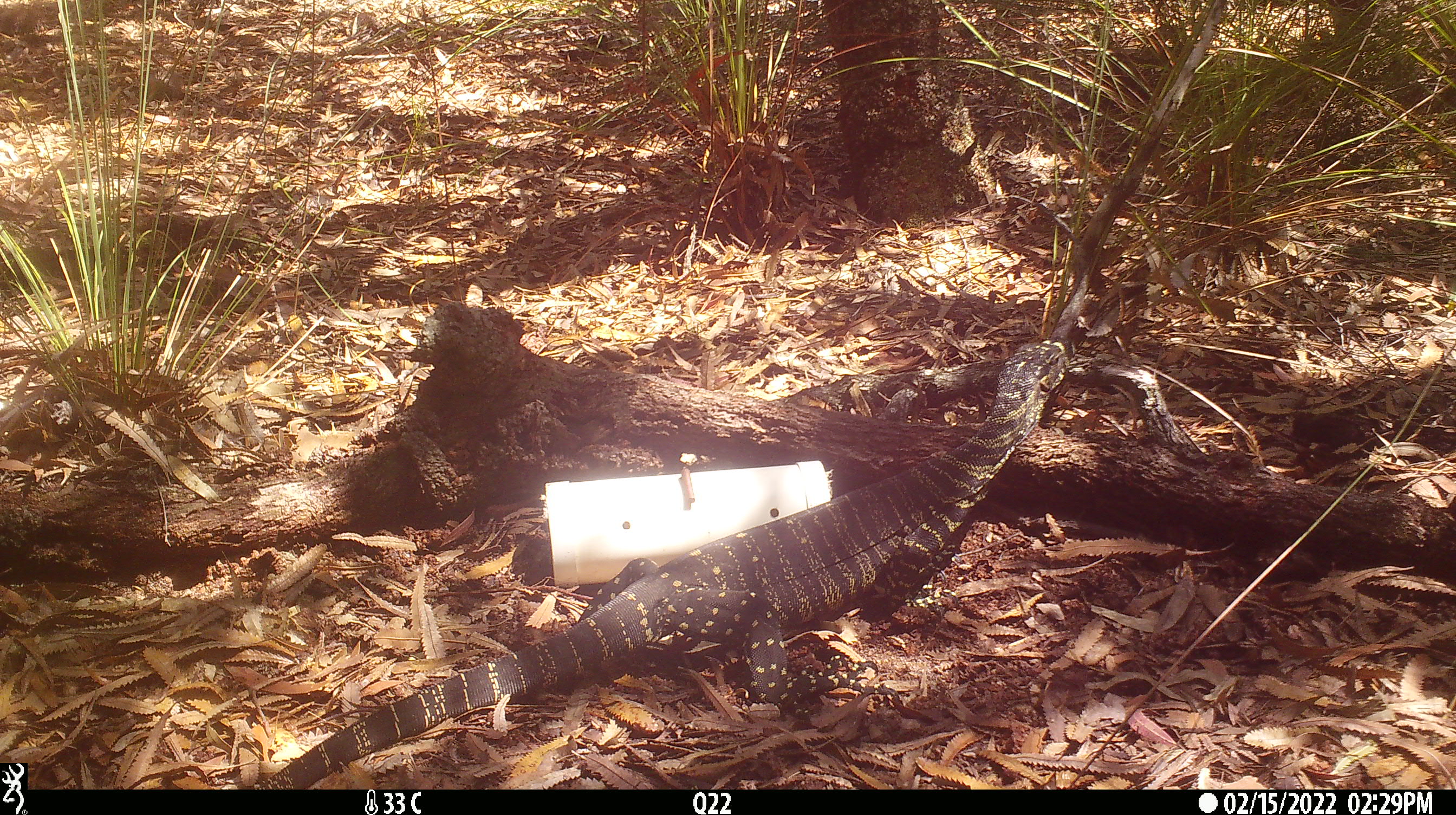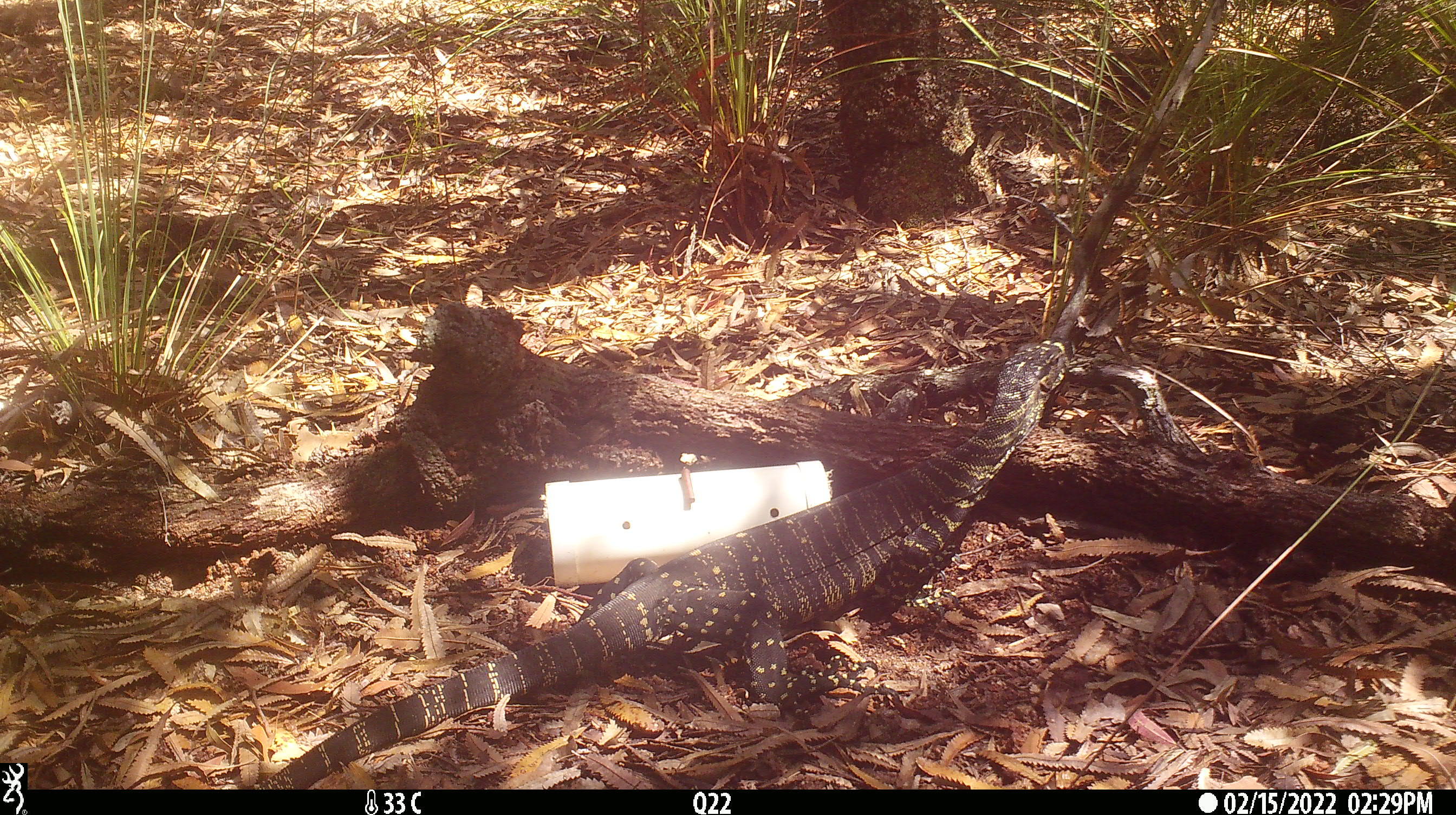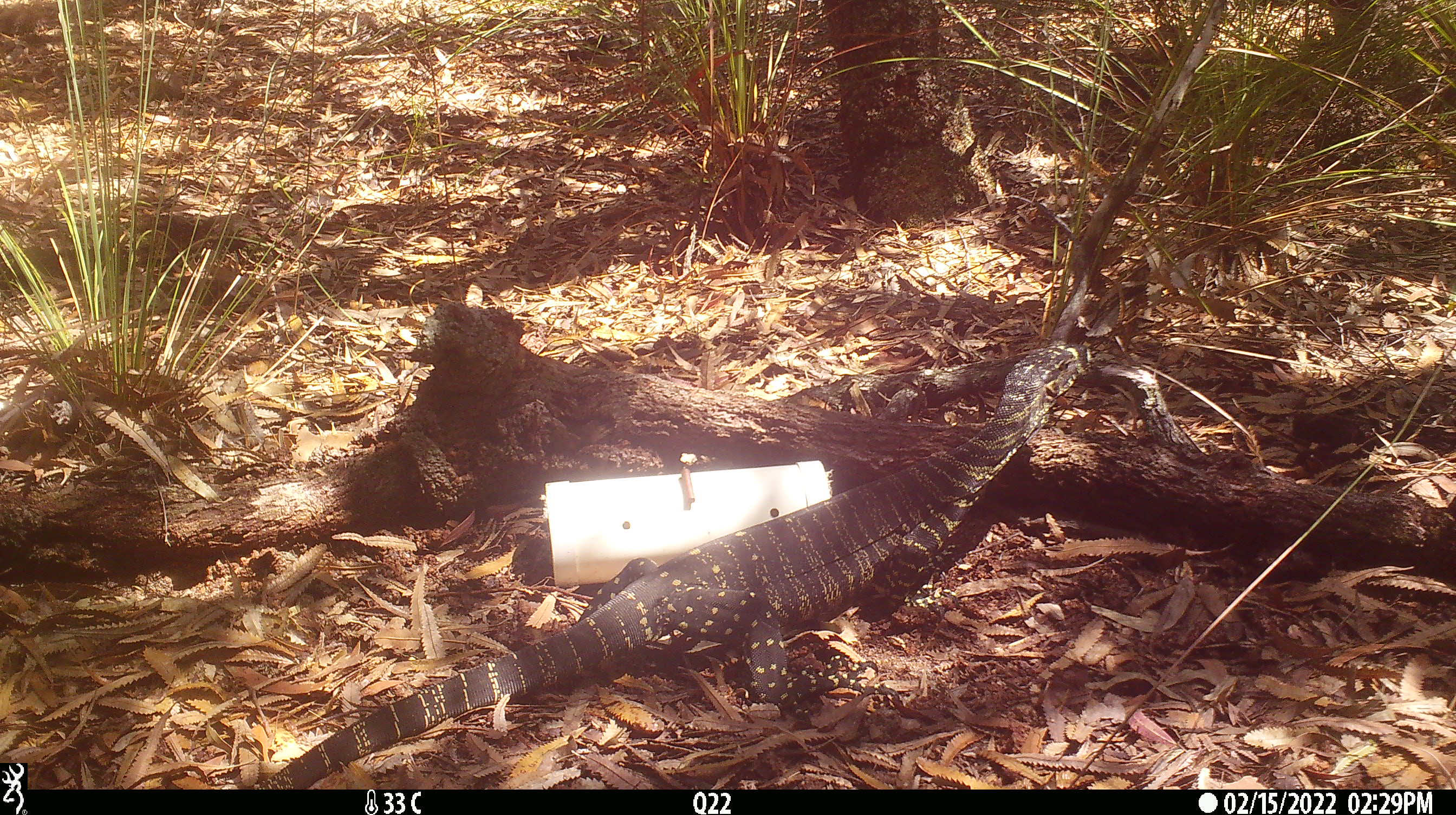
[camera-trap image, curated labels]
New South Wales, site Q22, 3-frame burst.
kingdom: Animalia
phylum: Chordata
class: Reptilia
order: Squamata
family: Varanidae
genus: Varanus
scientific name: Varanus varius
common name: lace monitor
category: goanna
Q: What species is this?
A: Goanna (lace monitor) (Varanus varius).